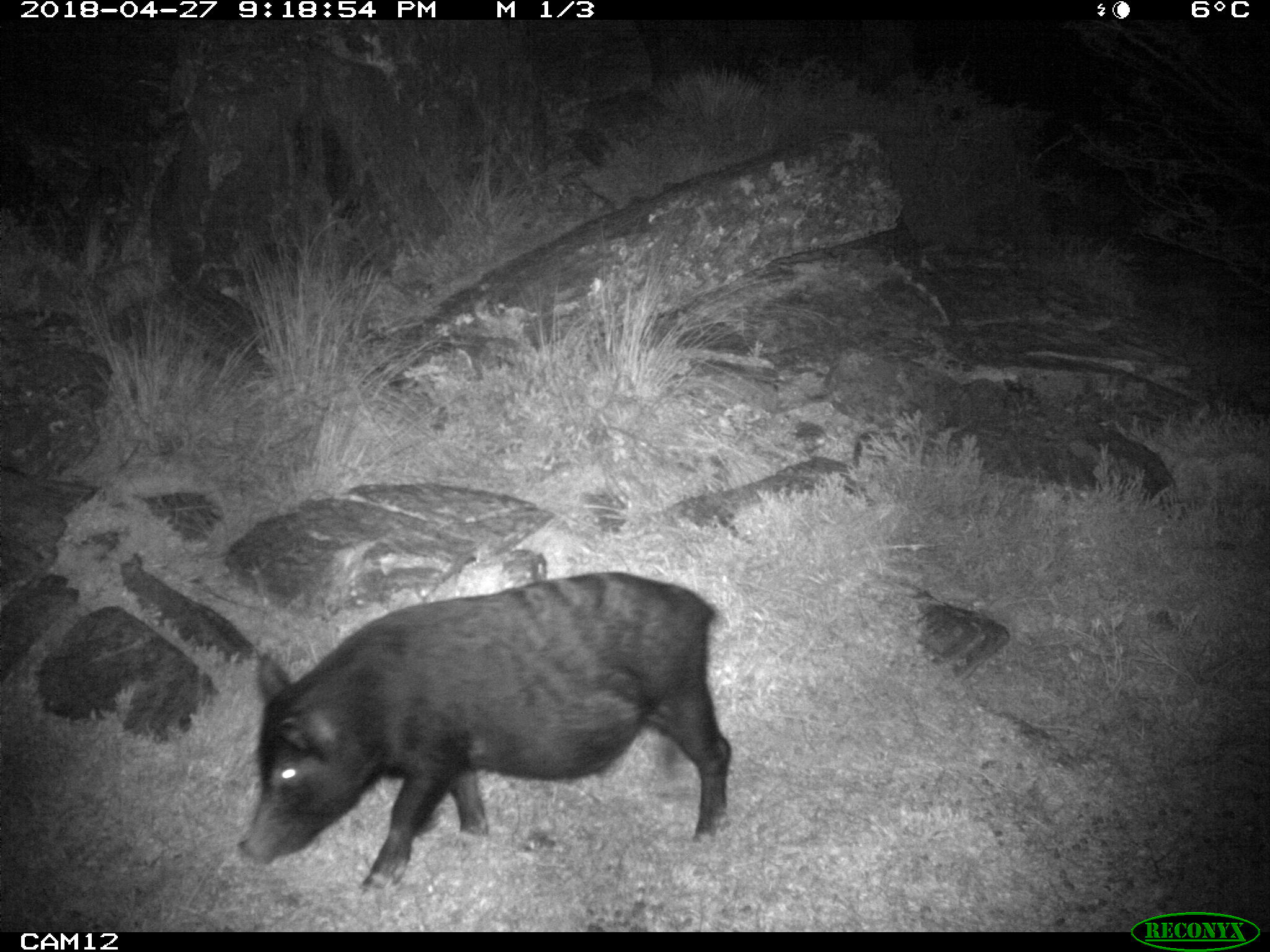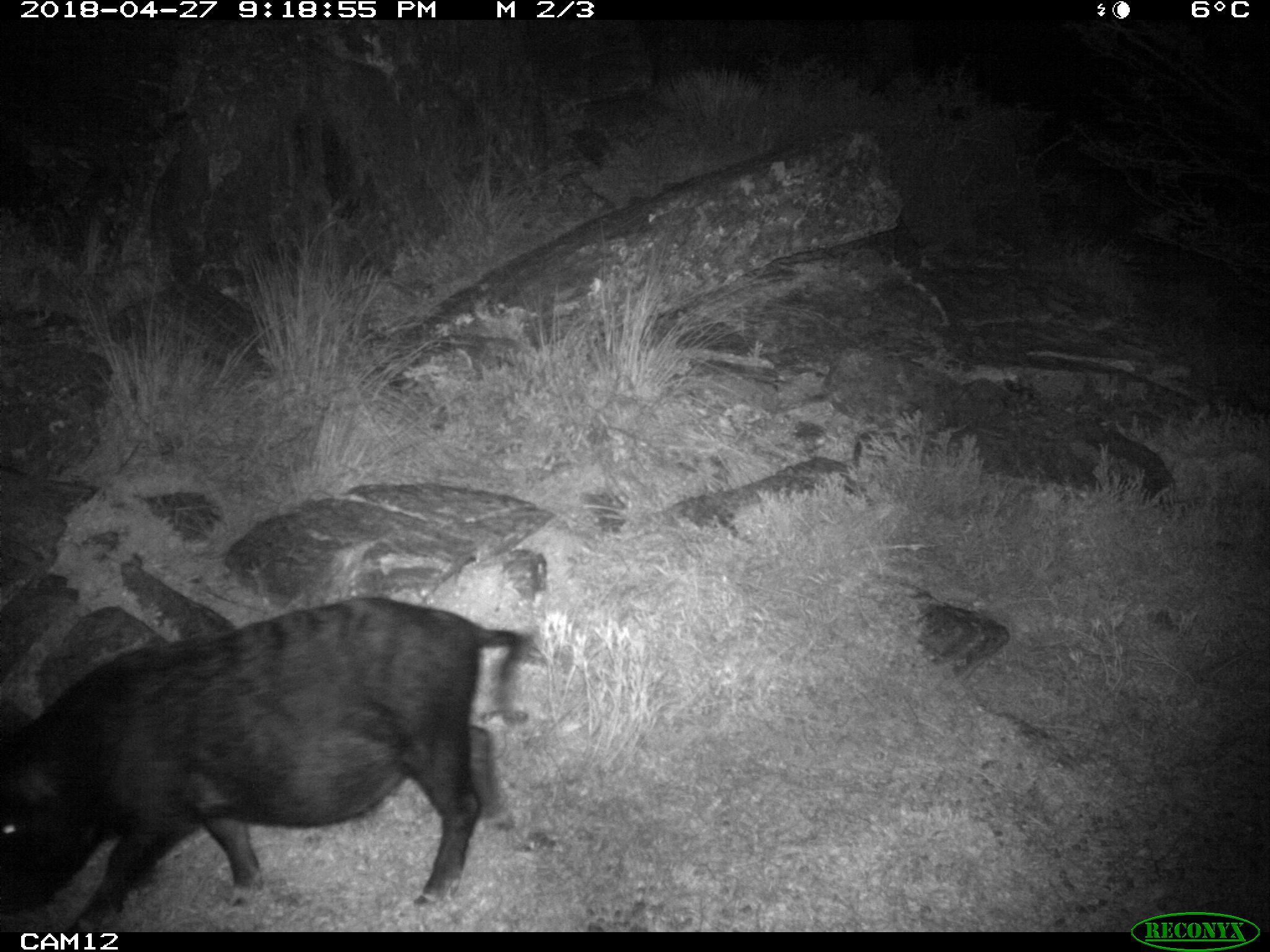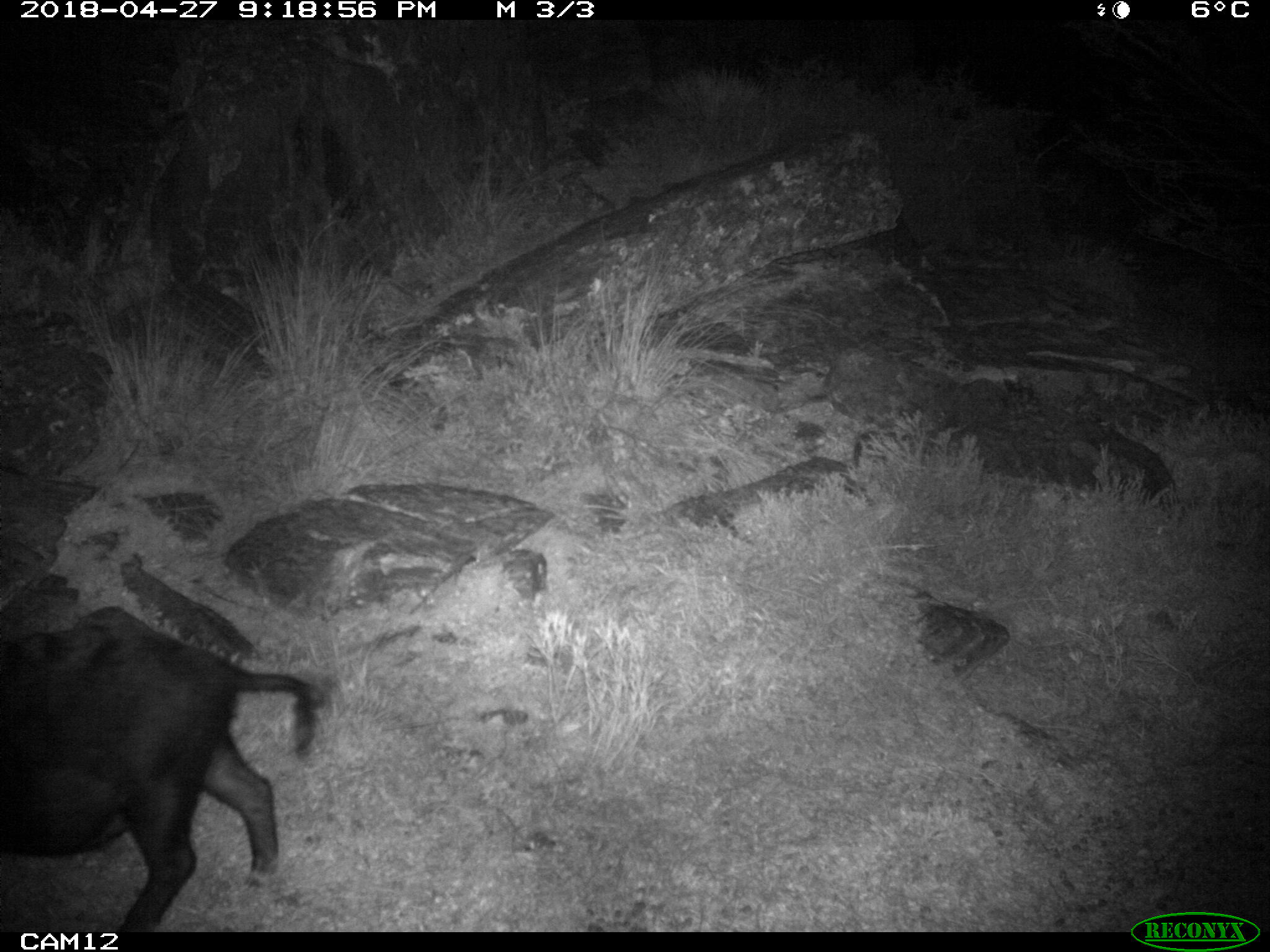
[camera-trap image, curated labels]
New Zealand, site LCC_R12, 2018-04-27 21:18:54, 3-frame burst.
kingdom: Animalia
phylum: Chordata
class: Mammalia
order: Artiodactyla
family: Suidae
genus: Sus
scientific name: Sus scrofa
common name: pig